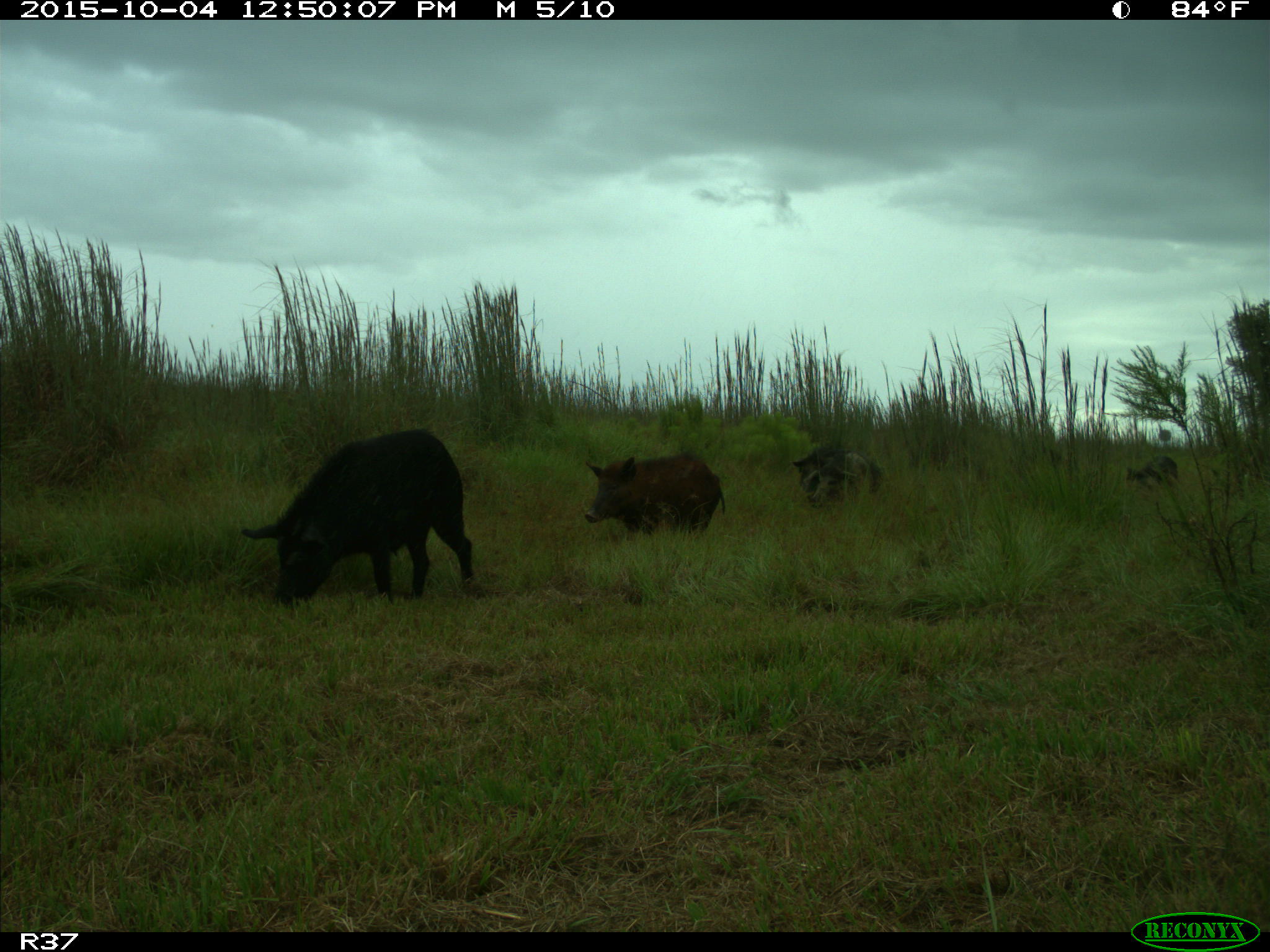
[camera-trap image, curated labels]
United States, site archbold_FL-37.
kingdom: Animalia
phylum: Chordata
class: Mammalia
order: Artiodactyla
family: Suidae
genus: Sus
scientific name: Sus scrofa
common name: wild boar